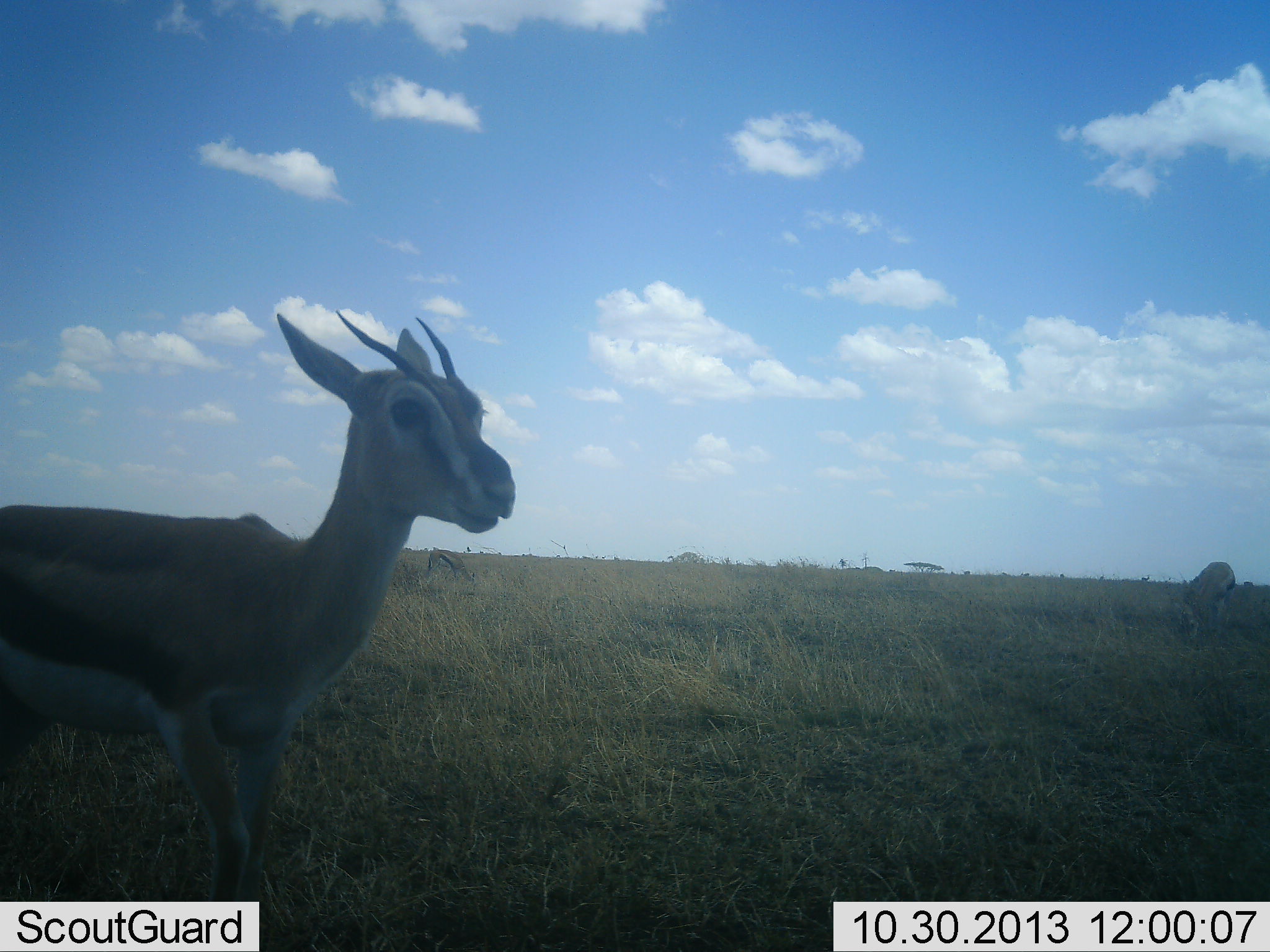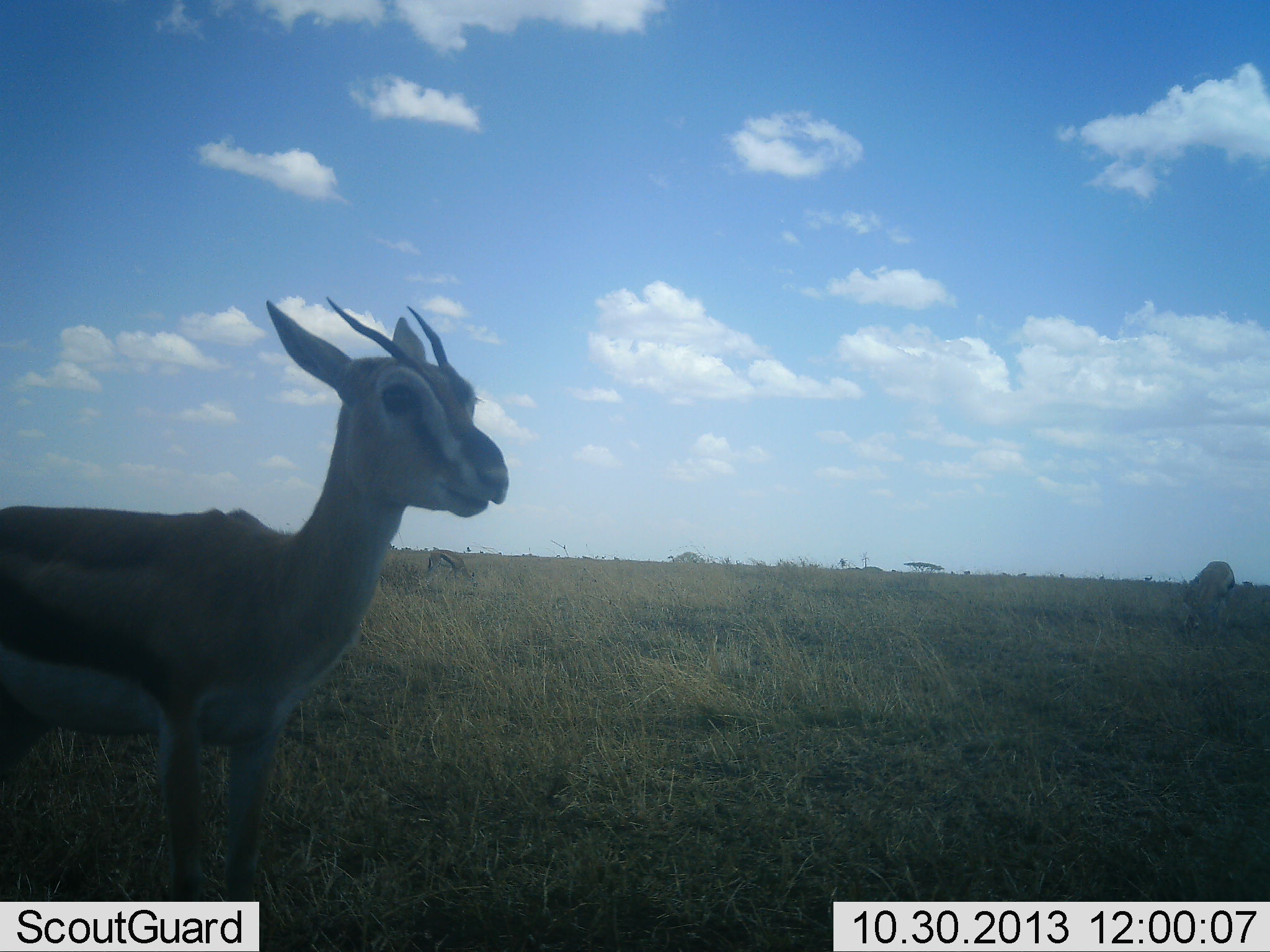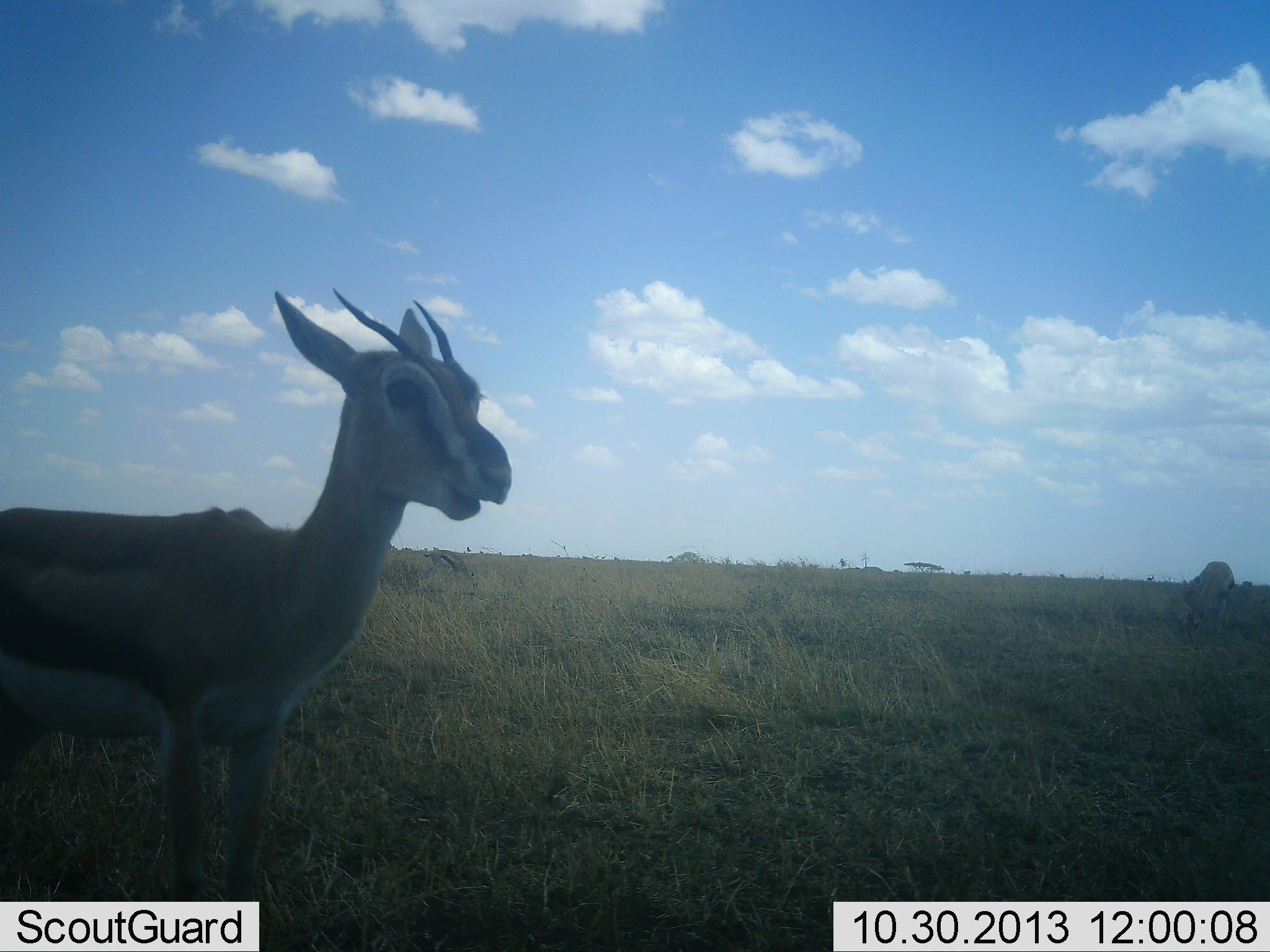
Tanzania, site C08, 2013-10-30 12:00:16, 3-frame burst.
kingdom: Animalia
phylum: Chordata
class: Mammalia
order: Artiodactyla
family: Bovidae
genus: Eudorcas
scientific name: Eudorcas thomsonii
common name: thomson's gazelle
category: gazellethomsons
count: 3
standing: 90%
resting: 0%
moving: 0%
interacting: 0%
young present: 10%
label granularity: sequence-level